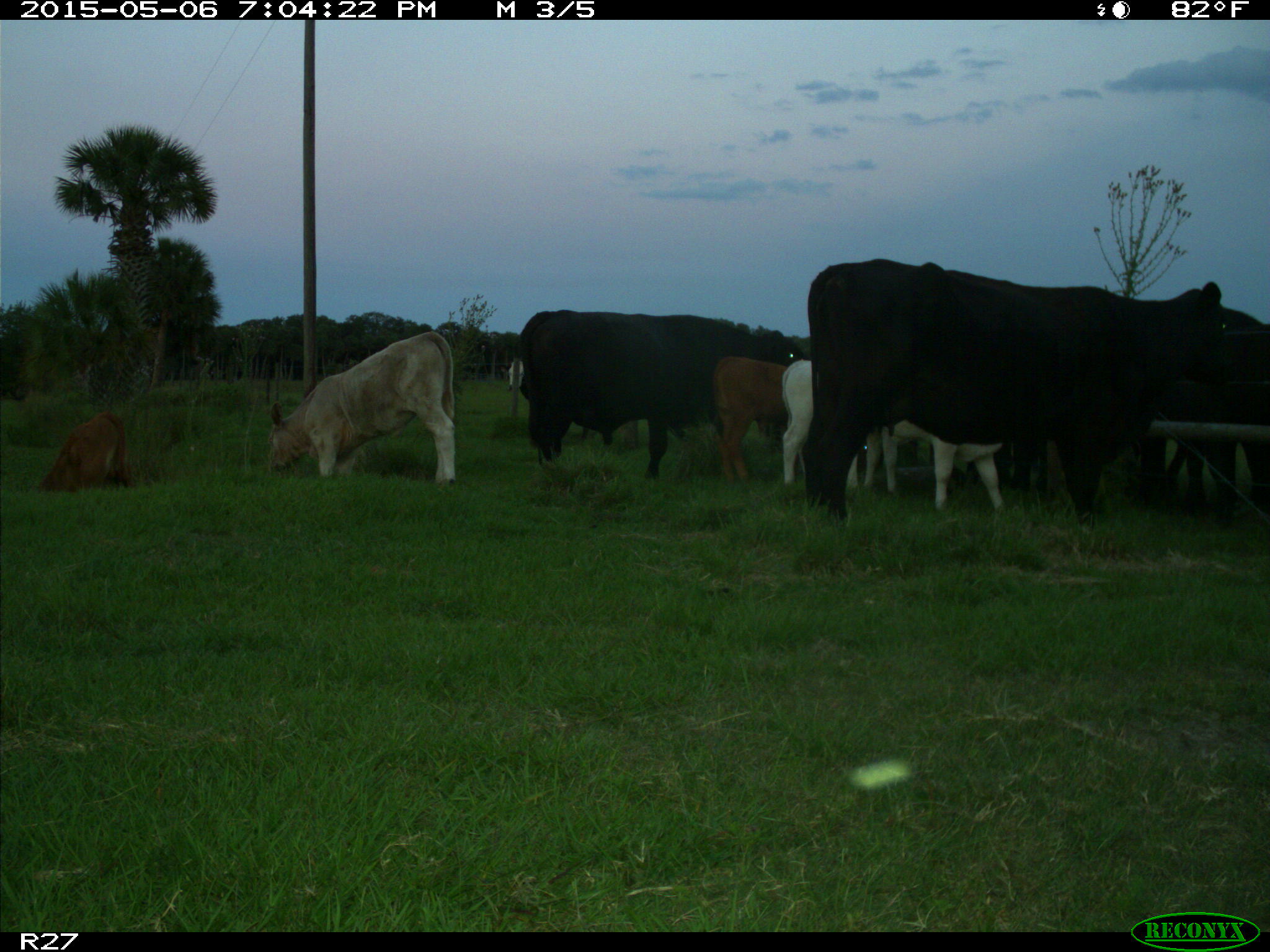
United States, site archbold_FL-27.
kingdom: Animalia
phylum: Chordata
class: Mammalia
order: Artiodactyla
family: Bovidae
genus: Bos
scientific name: Bos taurus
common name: domestic cow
Bos taurus (domestic cow).